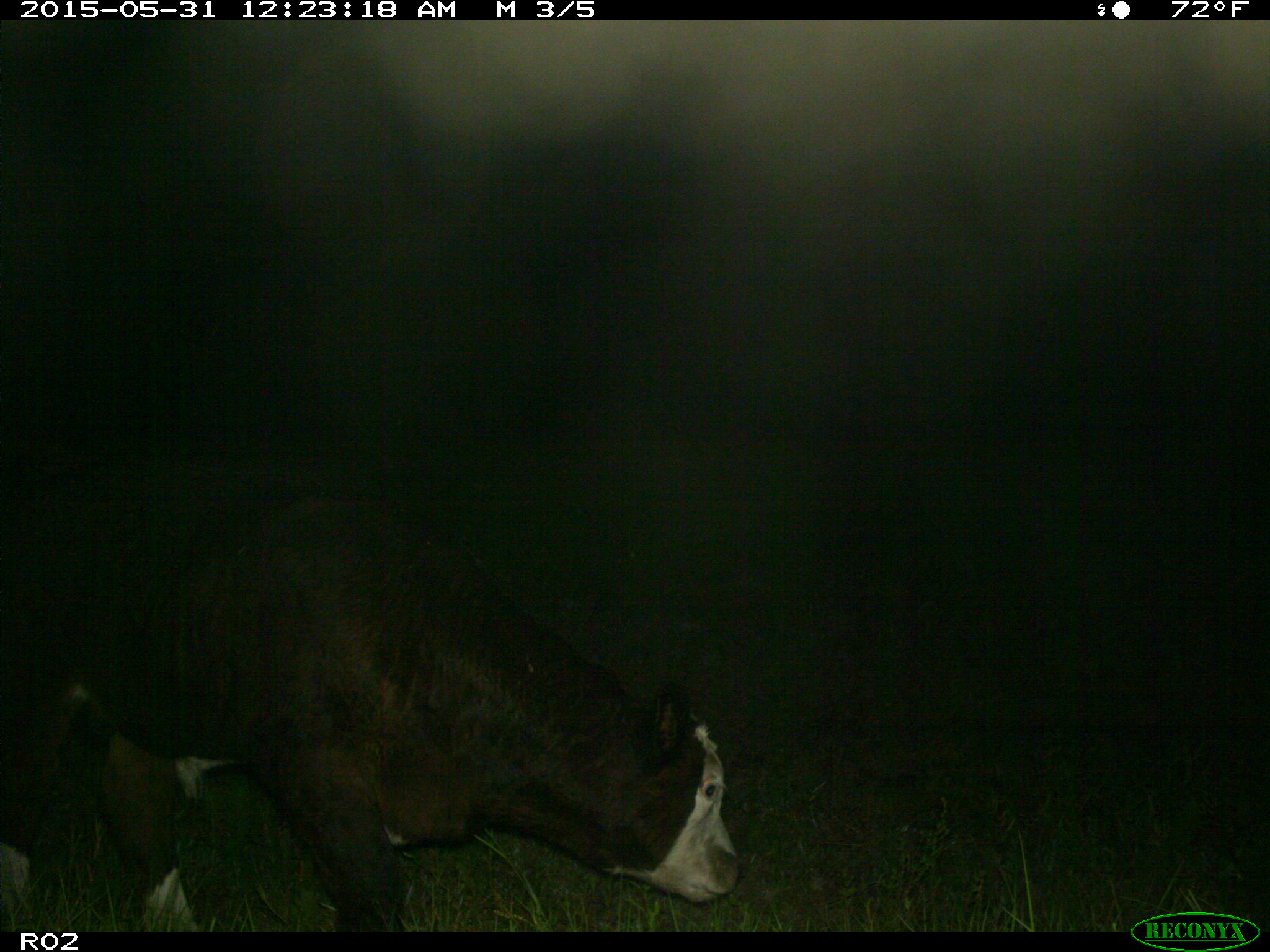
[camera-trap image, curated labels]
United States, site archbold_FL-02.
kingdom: Animalia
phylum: Chordata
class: Mammalia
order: Artiodactyla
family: Bovidae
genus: Bos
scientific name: Bos taurus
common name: domestic cow